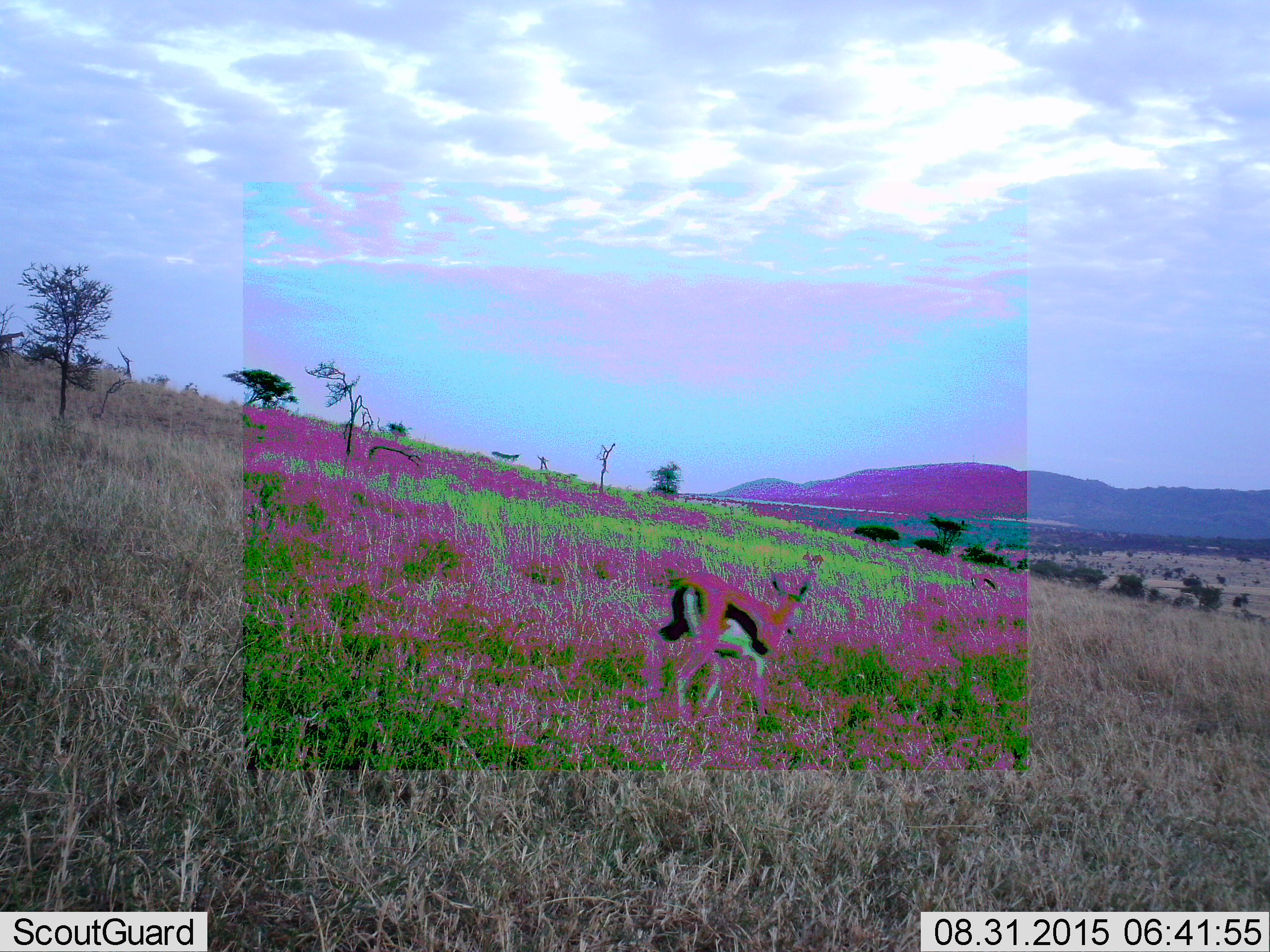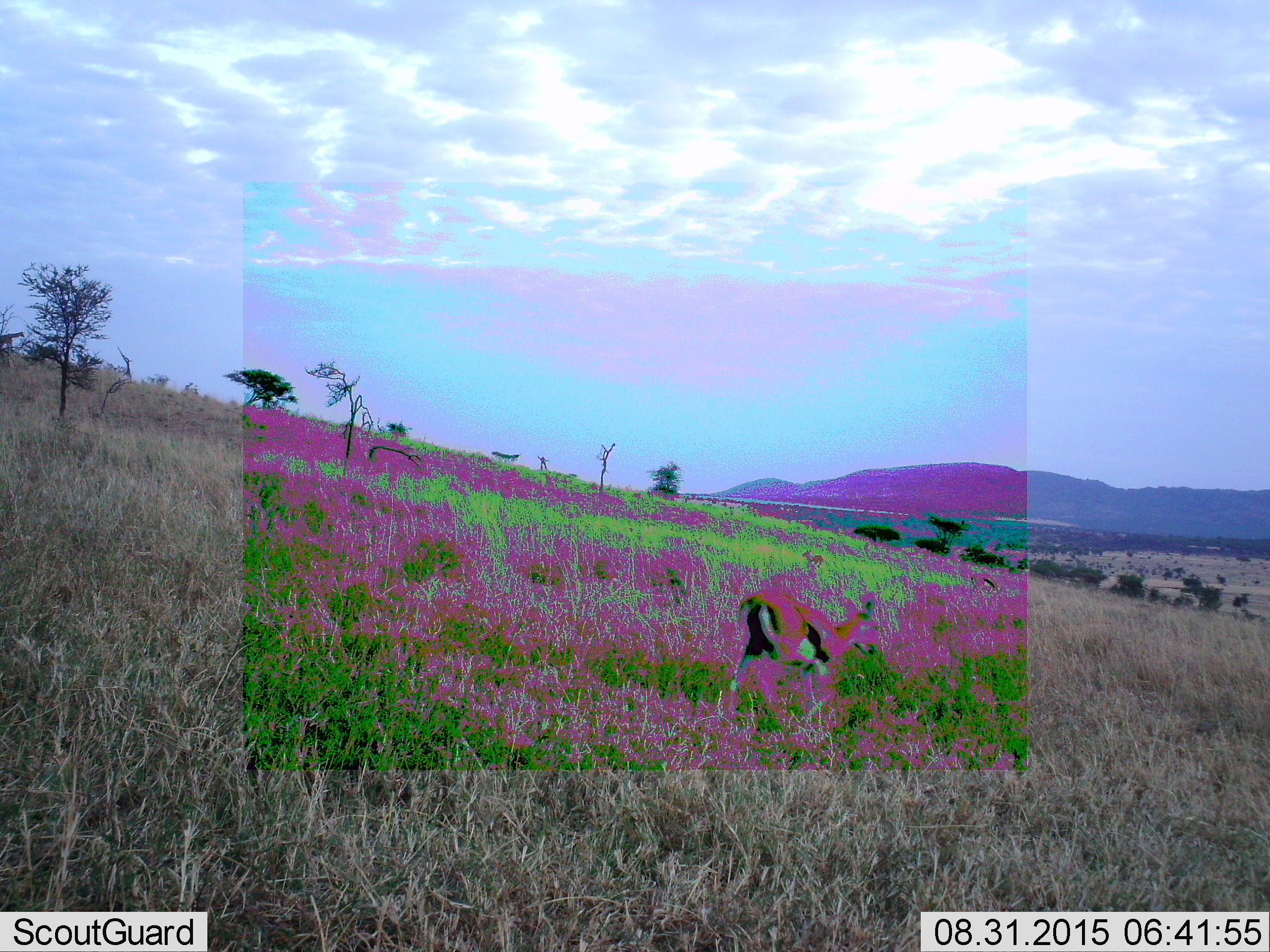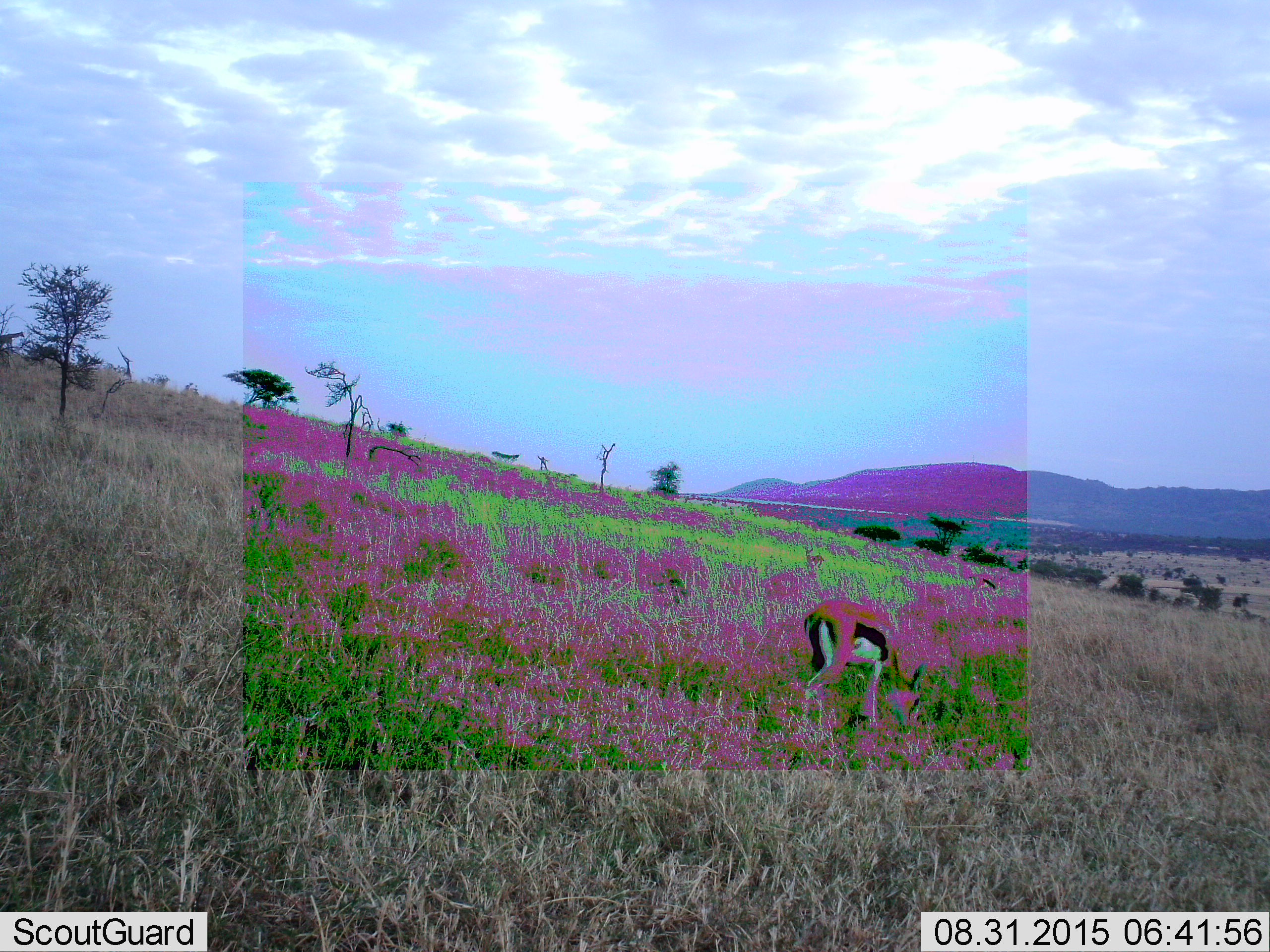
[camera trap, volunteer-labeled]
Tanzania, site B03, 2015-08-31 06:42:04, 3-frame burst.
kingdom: Animalia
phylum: Chordata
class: Mammalia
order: Artiodactyla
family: Bovidae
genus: Eudorcas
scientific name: Eudorcas thomsonii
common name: thomson's gazelle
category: gazellethomsons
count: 1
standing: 21%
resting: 0%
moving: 74%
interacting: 0%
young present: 11%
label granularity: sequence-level